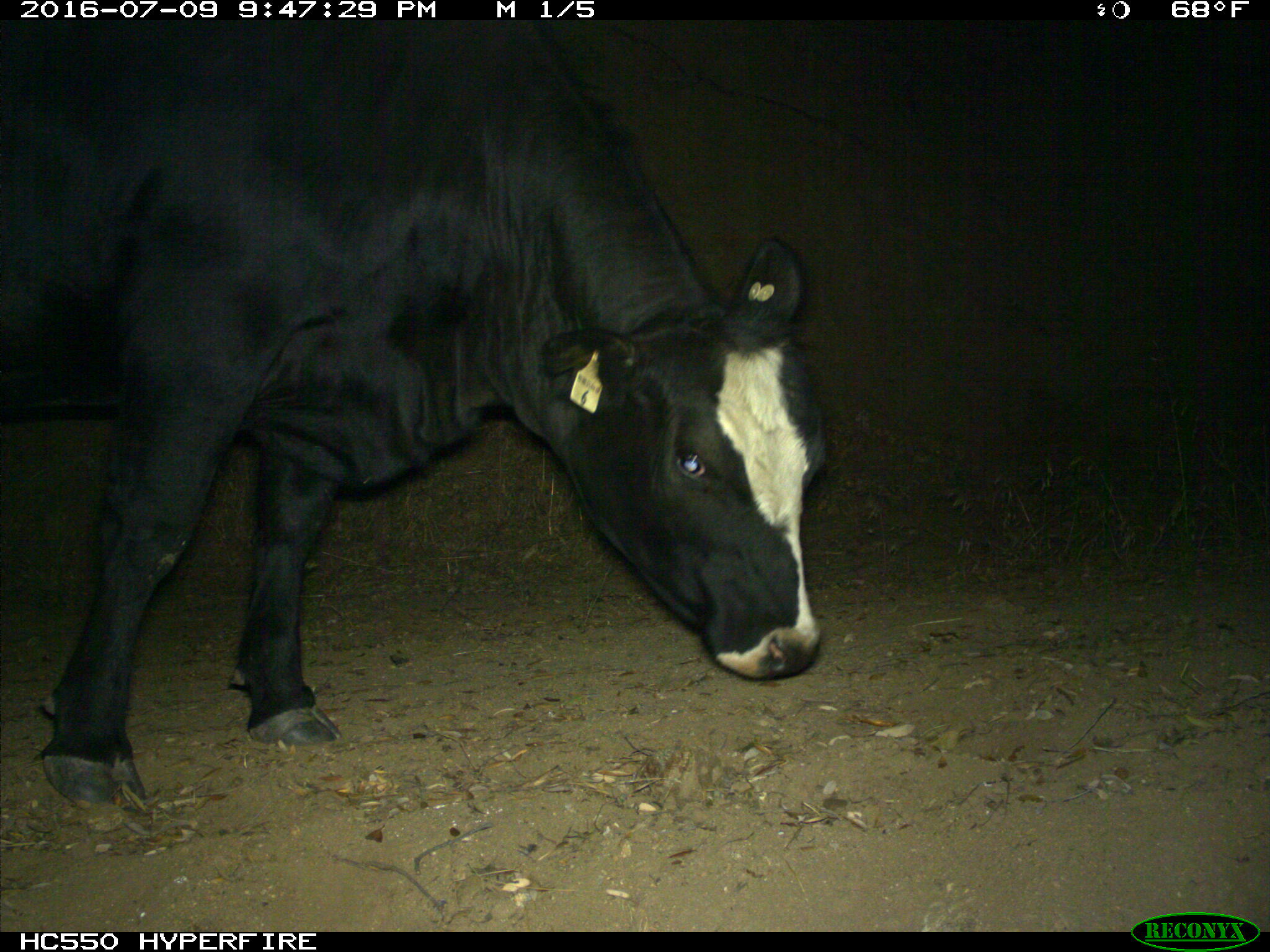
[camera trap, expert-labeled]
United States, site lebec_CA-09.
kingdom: Animalia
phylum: Chordata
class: Mammalia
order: Artiodactyla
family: Bovidae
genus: Bos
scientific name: Bos taurus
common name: domestic cow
Bos taurus (domestic cow).